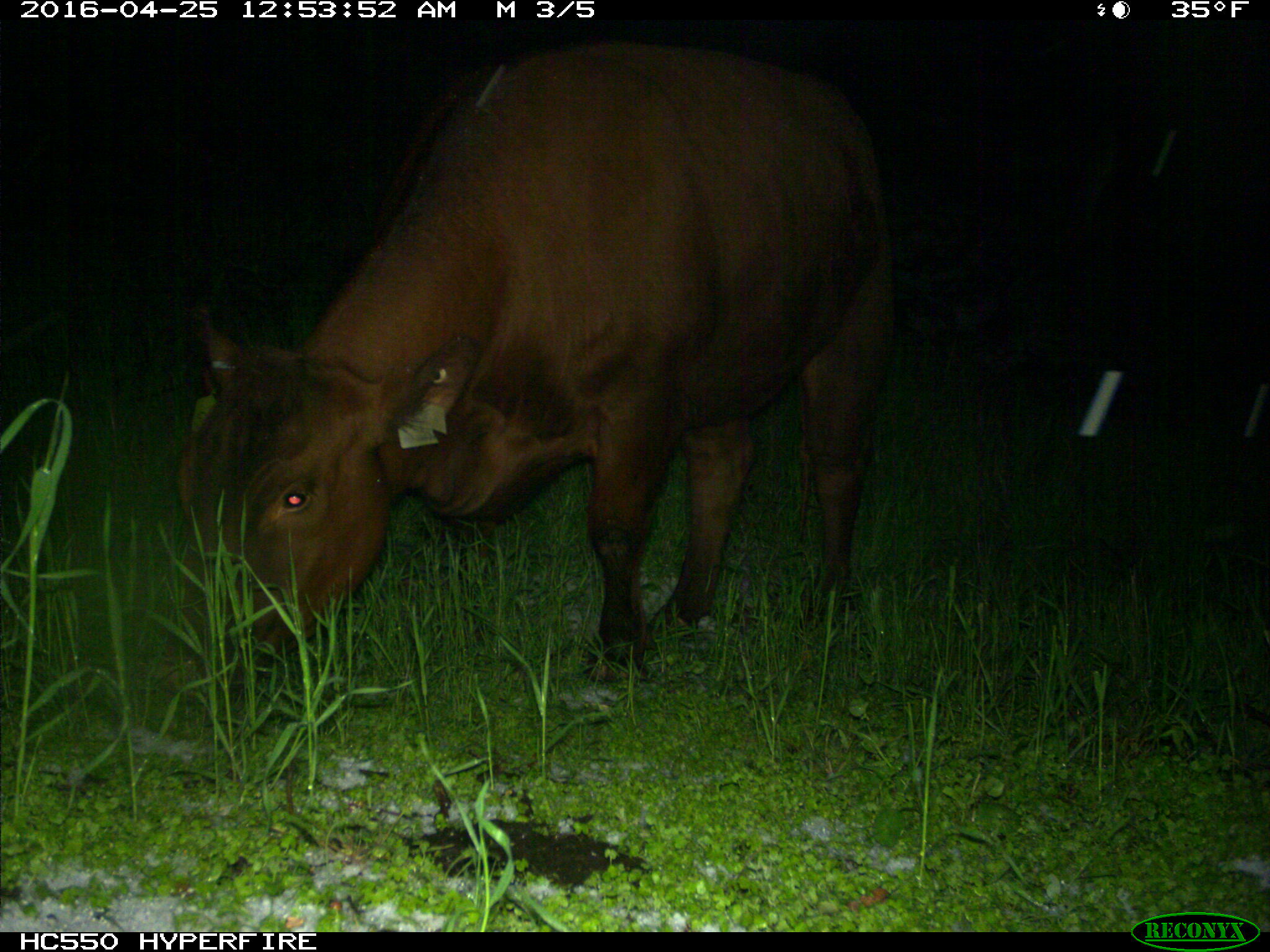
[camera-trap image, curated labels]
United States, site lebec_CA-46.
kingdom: Animalia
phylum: Chordata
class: Mammalia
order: Artiodactyla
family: Bovidae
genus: Bos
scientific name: Bos taurus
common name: domestic cow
Bos taurus (domestic cow).